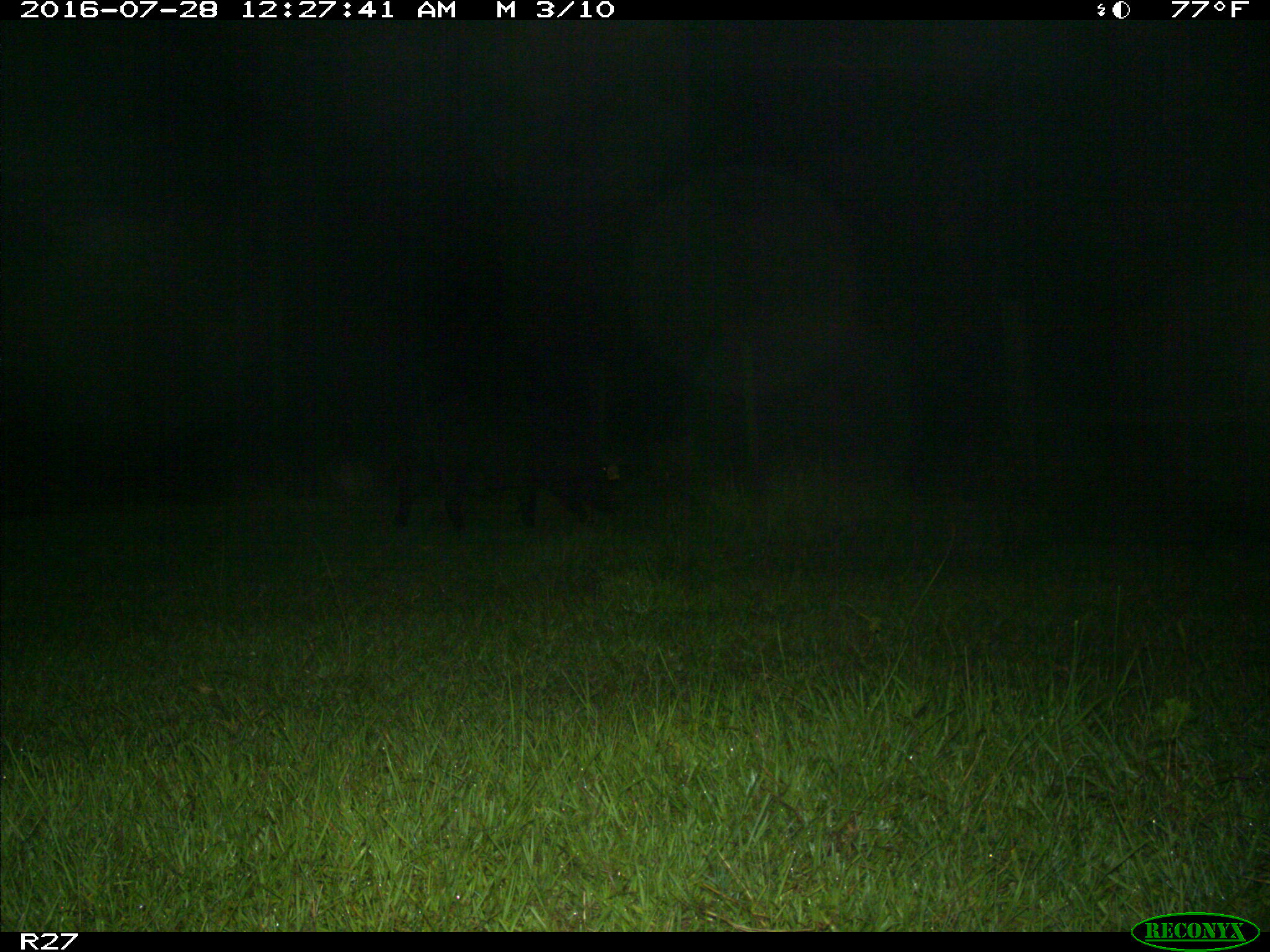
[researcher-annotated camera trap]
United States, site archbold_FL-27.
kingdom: Animalia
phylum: Chordata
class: Mammalia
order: Artiodactyla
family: Suidae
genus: Sus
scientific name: Sus scrofa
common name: wild boar